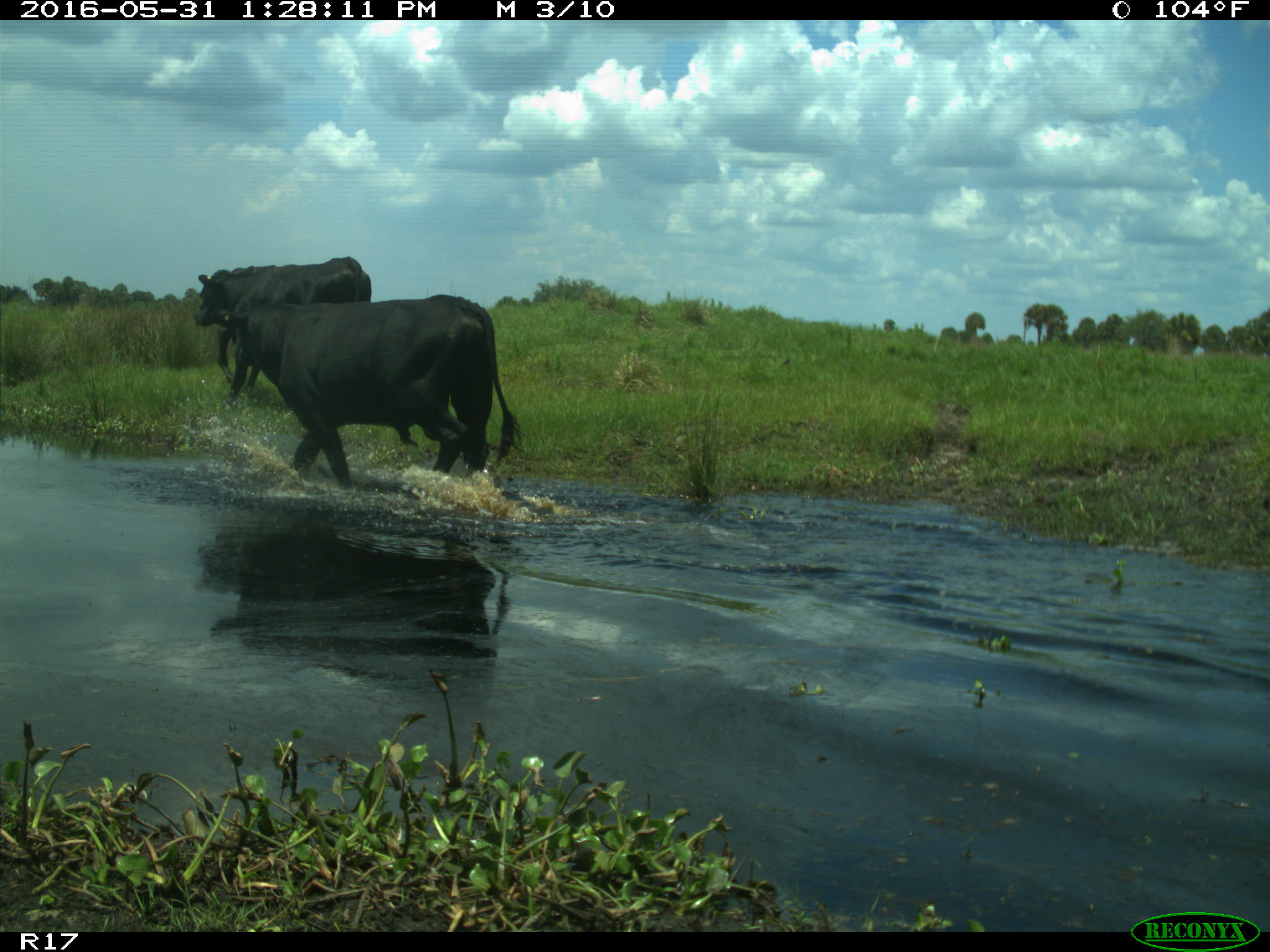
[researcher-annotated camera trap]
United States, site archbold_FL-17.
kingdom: Animalia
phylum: Chordata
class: Mammalia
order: Artiodactyla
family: Bovidae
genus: Bos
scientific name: Bos taurus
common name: domestic cow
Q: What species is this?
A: Bos taurus (domestic cow).